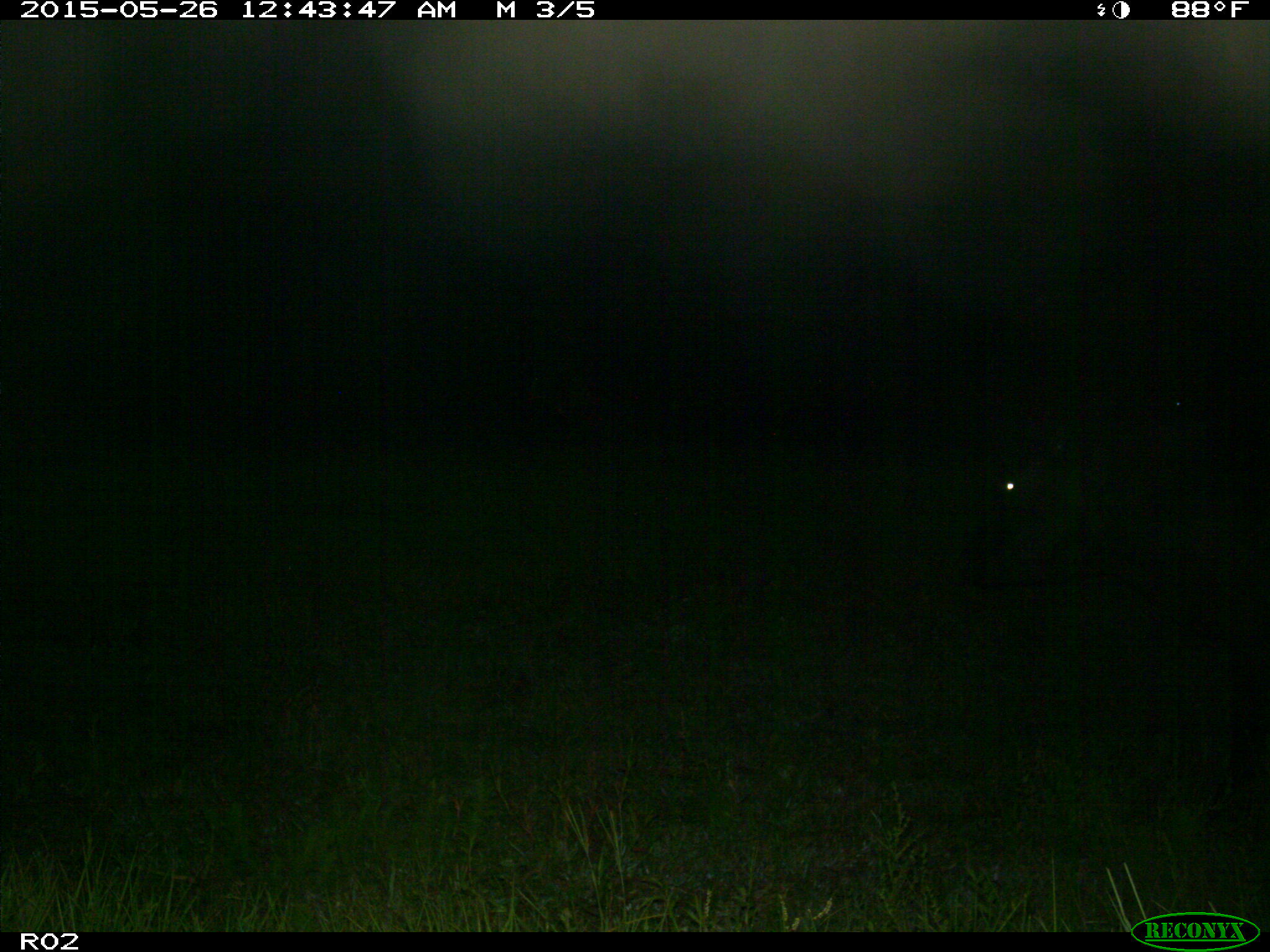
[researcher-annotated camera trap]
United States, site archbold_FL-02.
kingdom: Animalia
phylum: Chordata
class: Mammalia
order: Artiodactyla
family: Bovidae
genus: Bos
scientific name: Bos taurus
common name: domestic cow